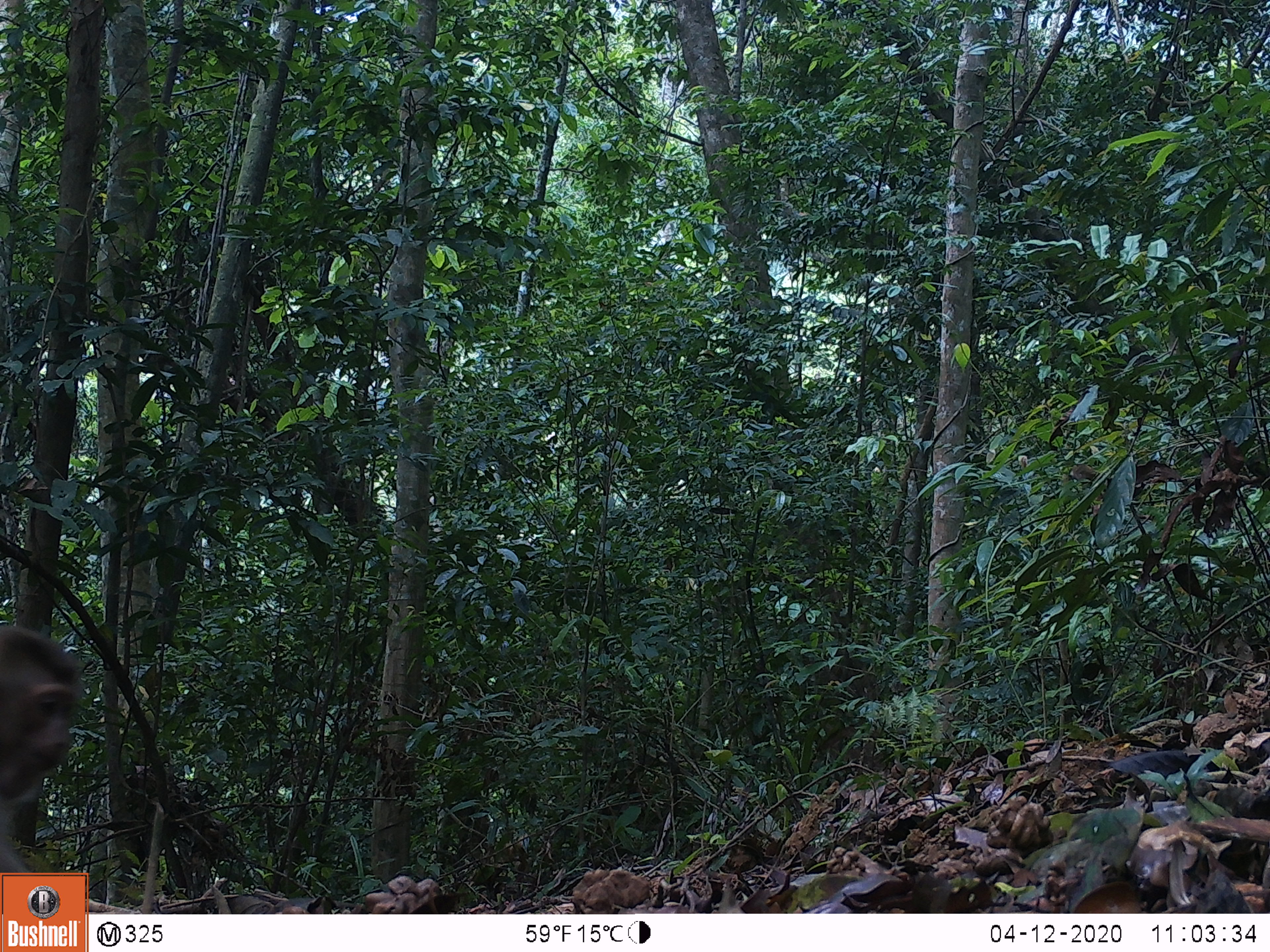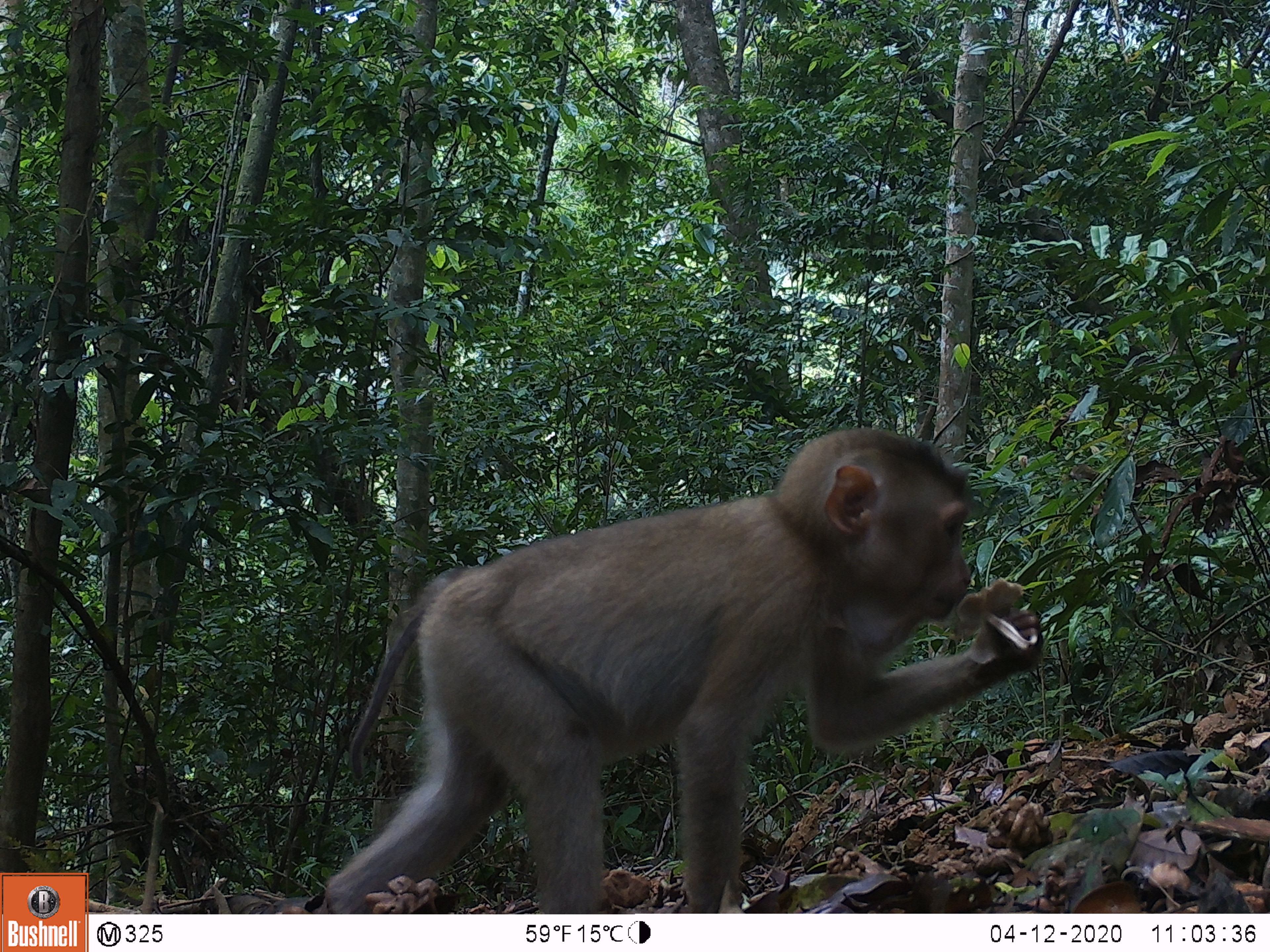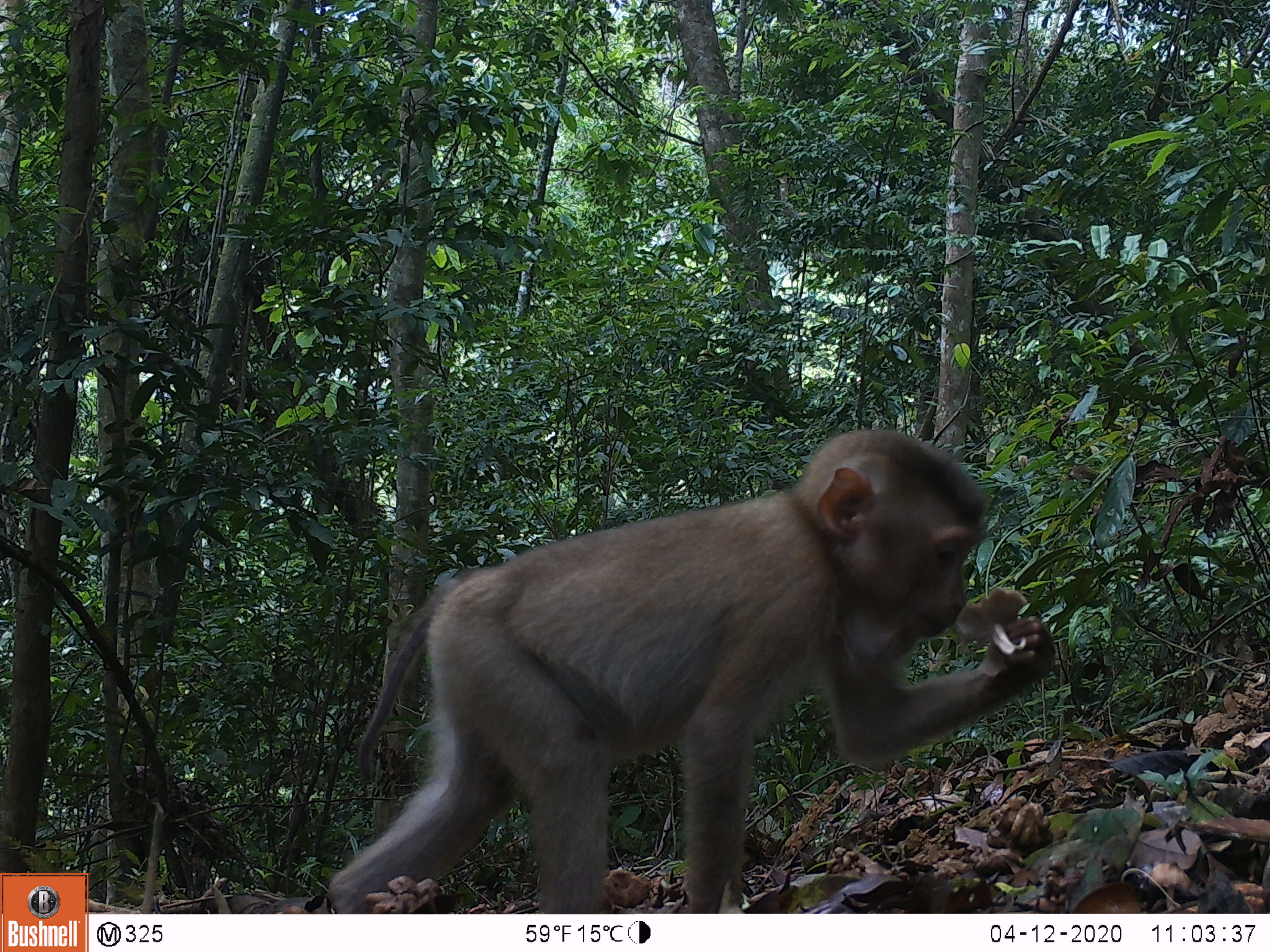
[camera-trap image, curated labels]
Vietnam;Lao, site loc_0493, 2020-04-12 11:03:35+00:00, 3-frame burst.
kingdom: Animalia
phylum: Chordata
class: Mammalia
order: Primates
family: Cercopithecidae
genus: Macaca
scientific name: Macaca nemestrina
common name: pig-tailed macaque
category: pig tailed macaque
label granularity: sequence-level